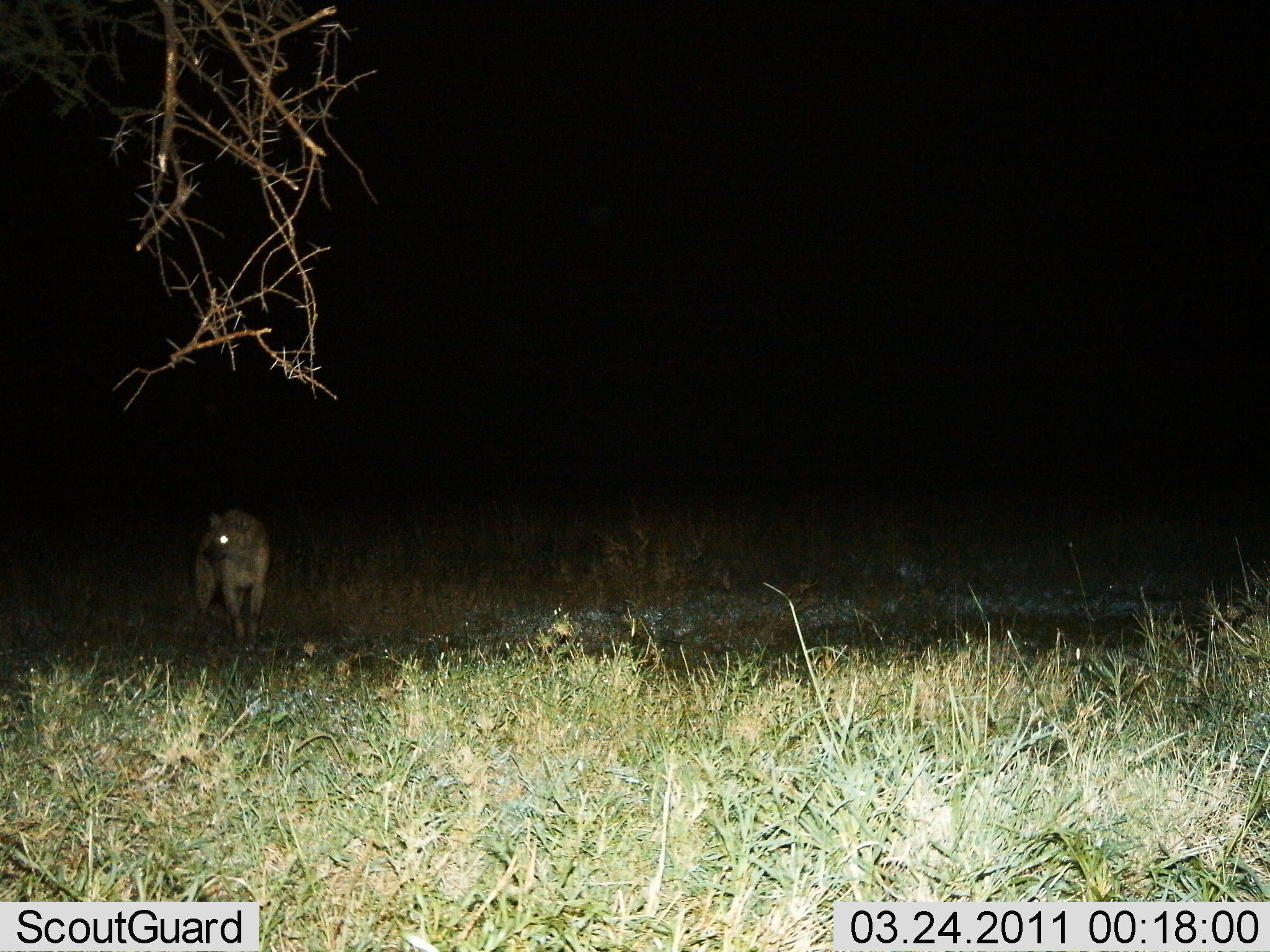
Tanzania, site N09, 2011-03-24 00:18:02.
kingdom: Animalia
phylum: Chordata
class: Mammalia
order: Carnivora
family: Hyaenidae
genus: Crocuta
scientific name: Crocuta crocuta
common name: spotted hyena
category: hyenaspotted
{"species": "hyenaspotted (spotted hyena) (Crocuta crocuta)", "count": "1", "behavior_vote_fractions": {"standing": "100%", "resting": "0%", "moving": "0%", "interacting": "0%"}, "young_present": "0%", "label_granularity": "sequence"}